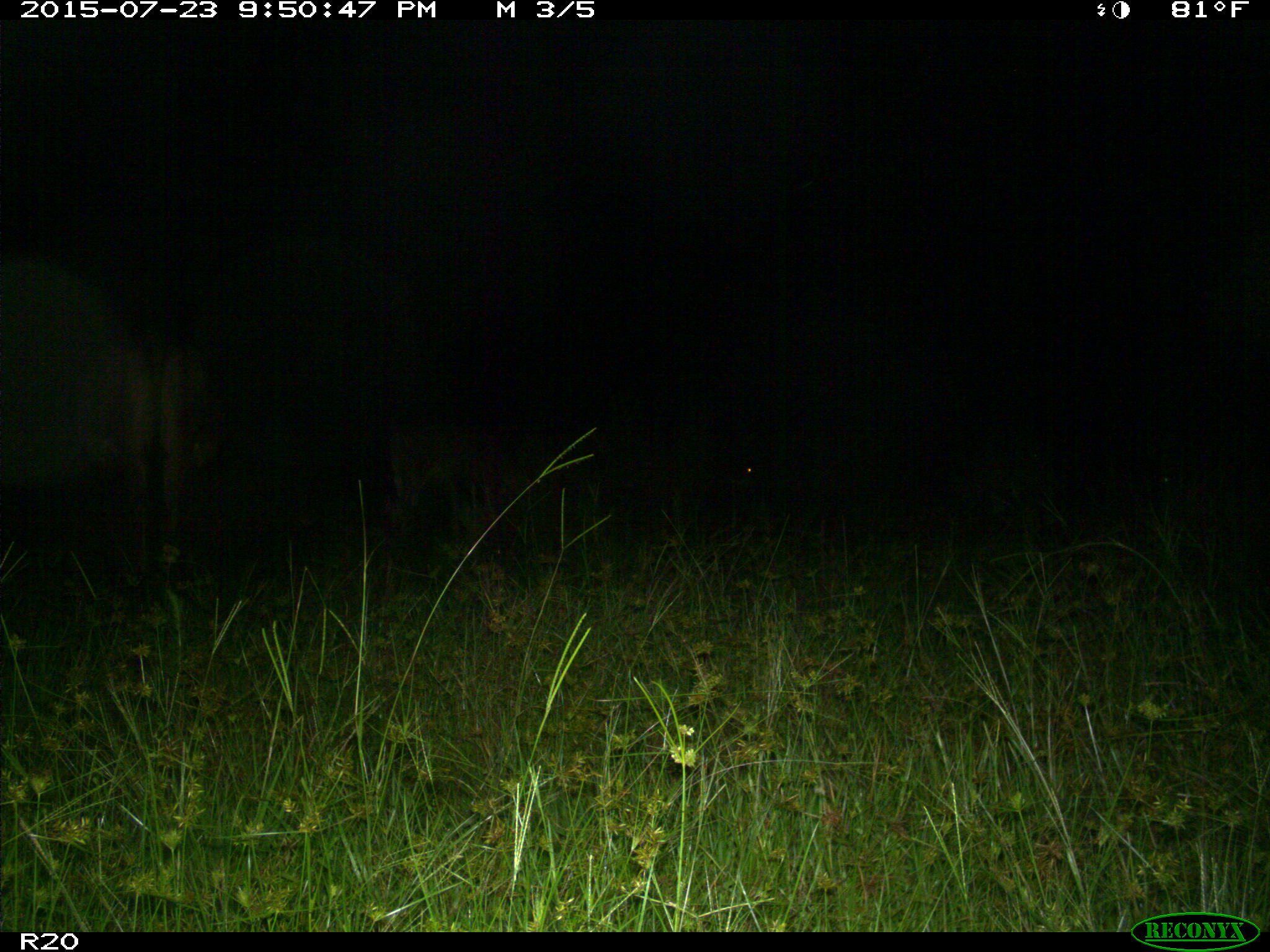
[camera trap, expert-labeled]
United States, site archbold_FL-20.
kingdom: Animalia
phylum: Chordata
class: Mammalia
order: Artiodactyla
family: Bovidae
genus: Bos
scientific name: Bos taurus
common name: domestic cow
Bos taurus (domestic cow).